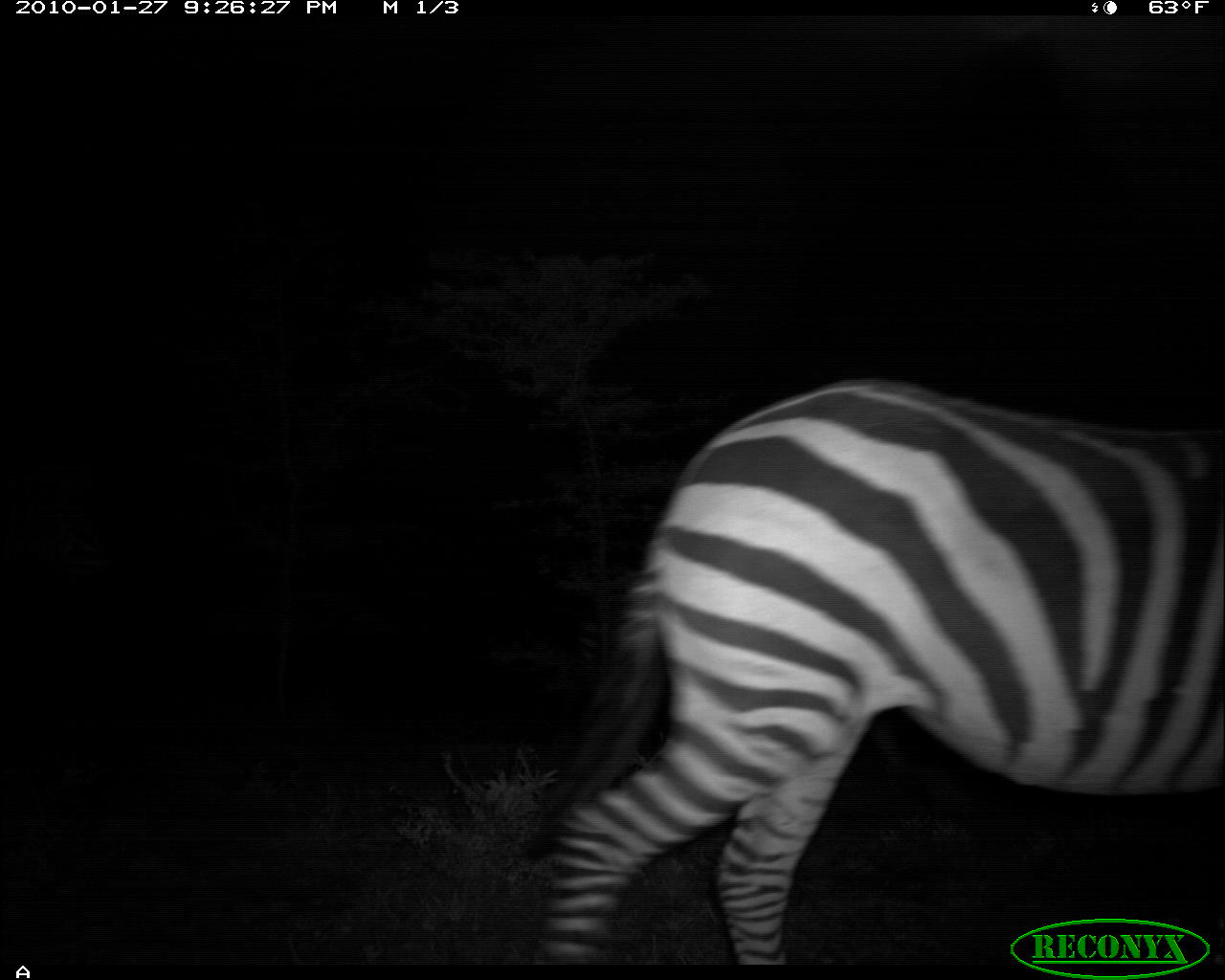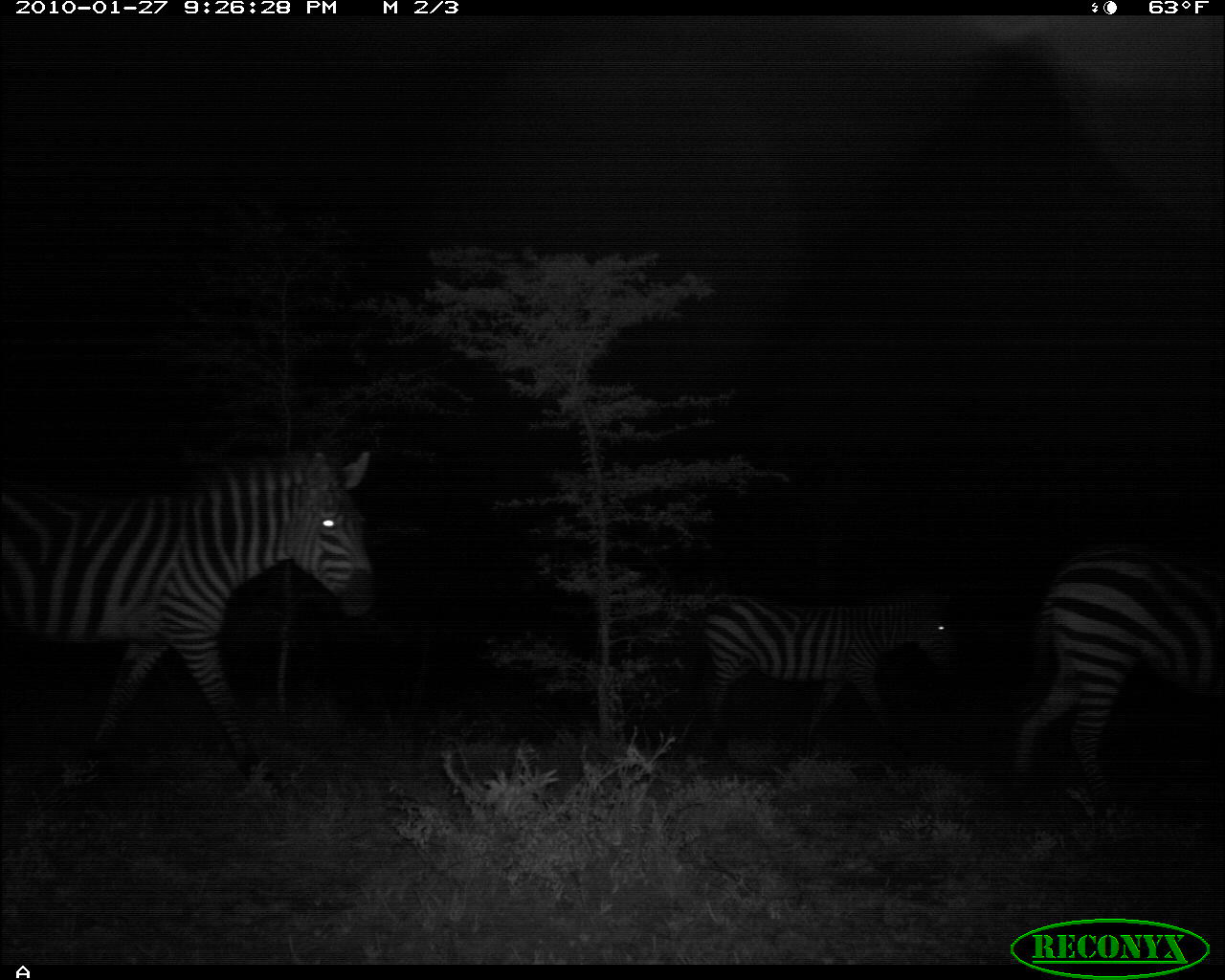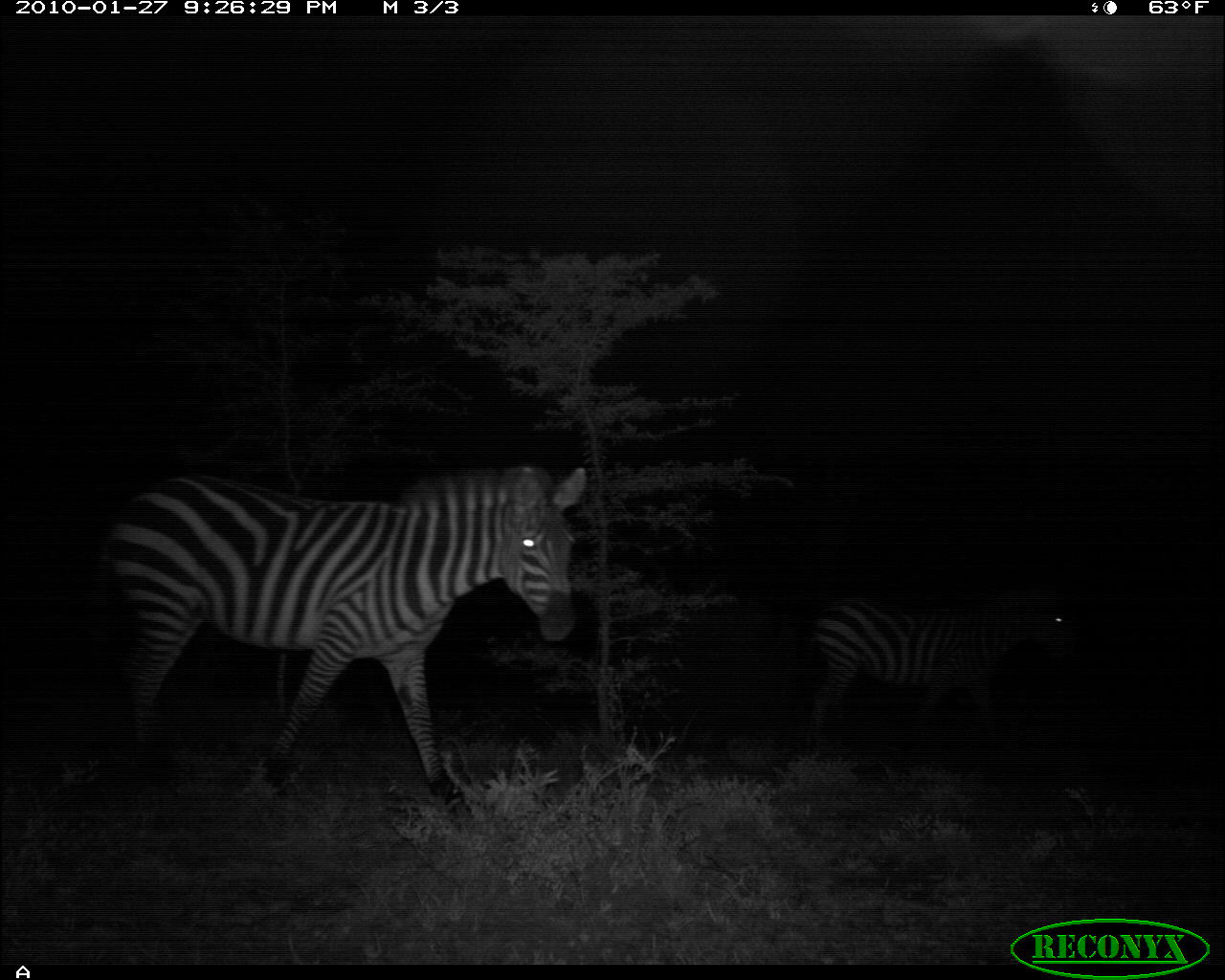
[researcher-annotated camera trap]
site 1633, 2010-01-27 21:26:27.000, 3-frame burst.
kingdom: Animalia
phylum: Chordata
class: Mammalia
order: Perissodactyla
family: Equidae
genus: Equus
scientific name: Equus quagga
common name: plains zebra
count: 1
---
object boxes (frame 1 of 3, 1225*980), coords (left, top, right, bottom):
equus quagga: (516, 374, 1222, 967)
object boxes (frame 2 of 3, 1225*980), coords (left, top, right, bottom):
equus quagga: (2, 446, 378, 838); (1006, 538, 1225, 827); (664, 585, 972, 773)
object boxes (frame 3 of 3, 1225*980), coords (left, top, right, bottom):
equus quagga: (82, 461, 585, 834); (799, 570, 1077, 758)